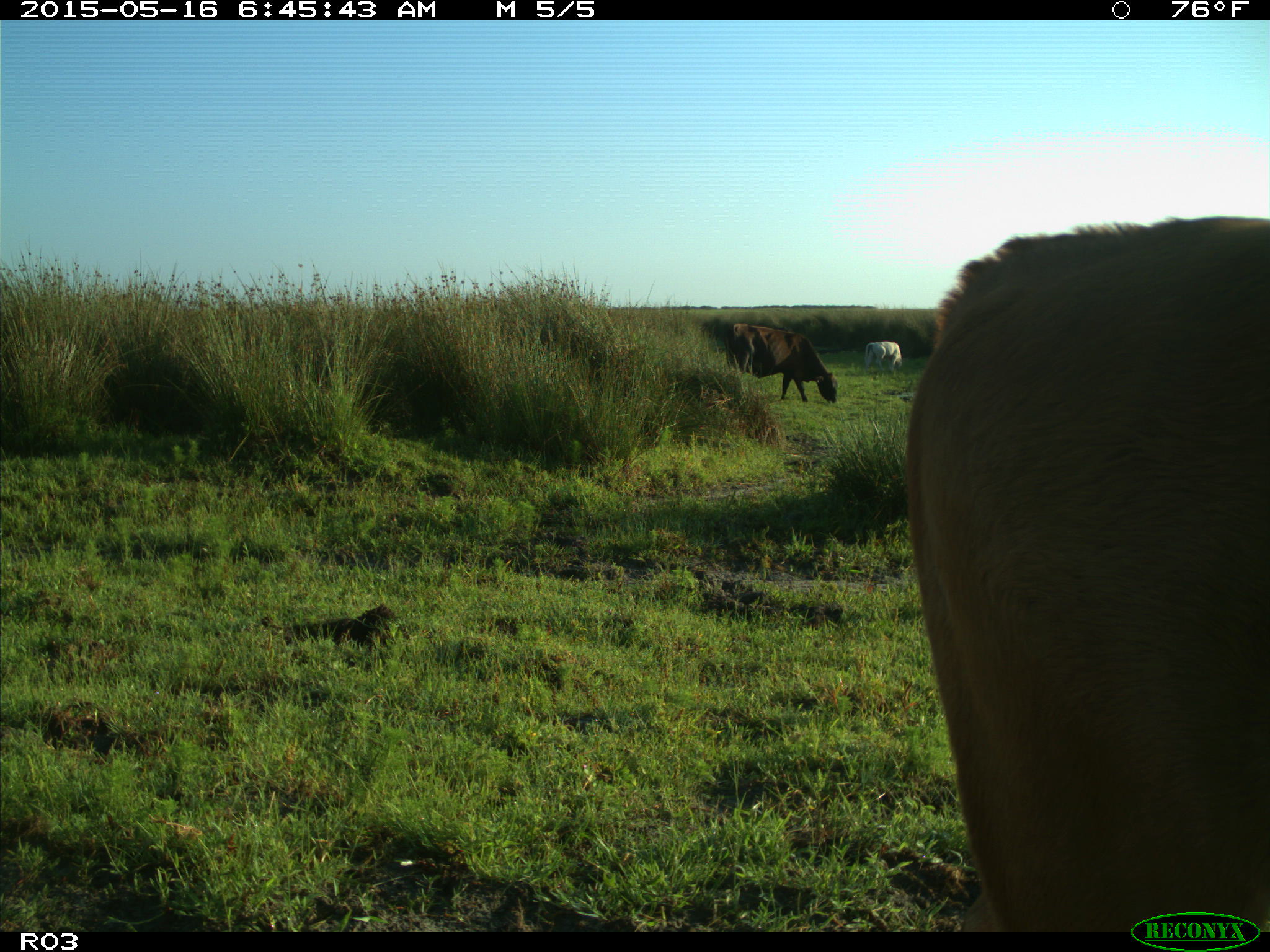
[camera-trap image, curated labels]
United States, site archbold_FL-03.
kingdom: Animalia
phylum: Chordata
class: Mammalia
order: Artiodactyla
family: Bovidae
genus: Bos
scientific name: Bos taurus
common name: domestic cow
Bos taurus (domestic cow).